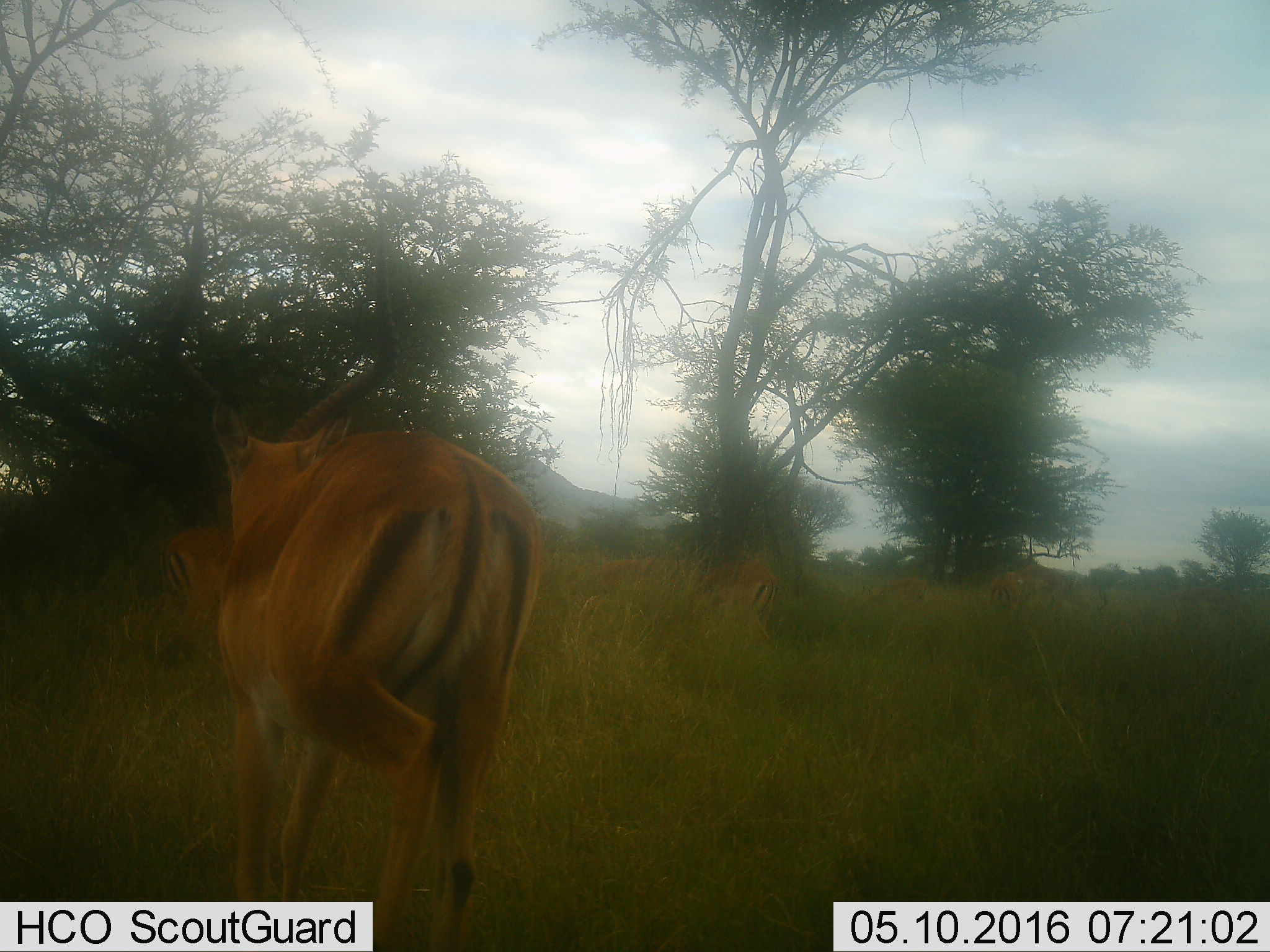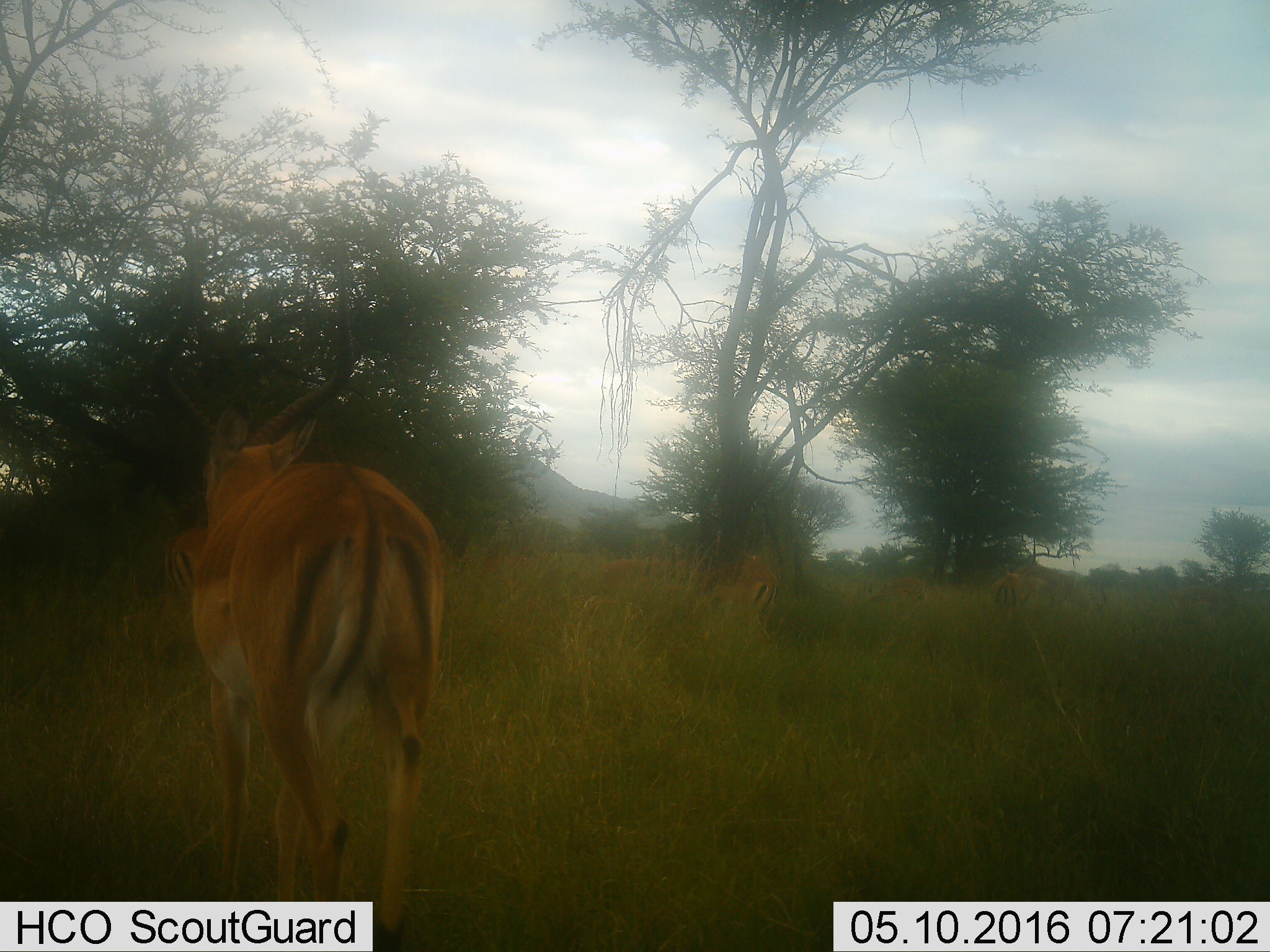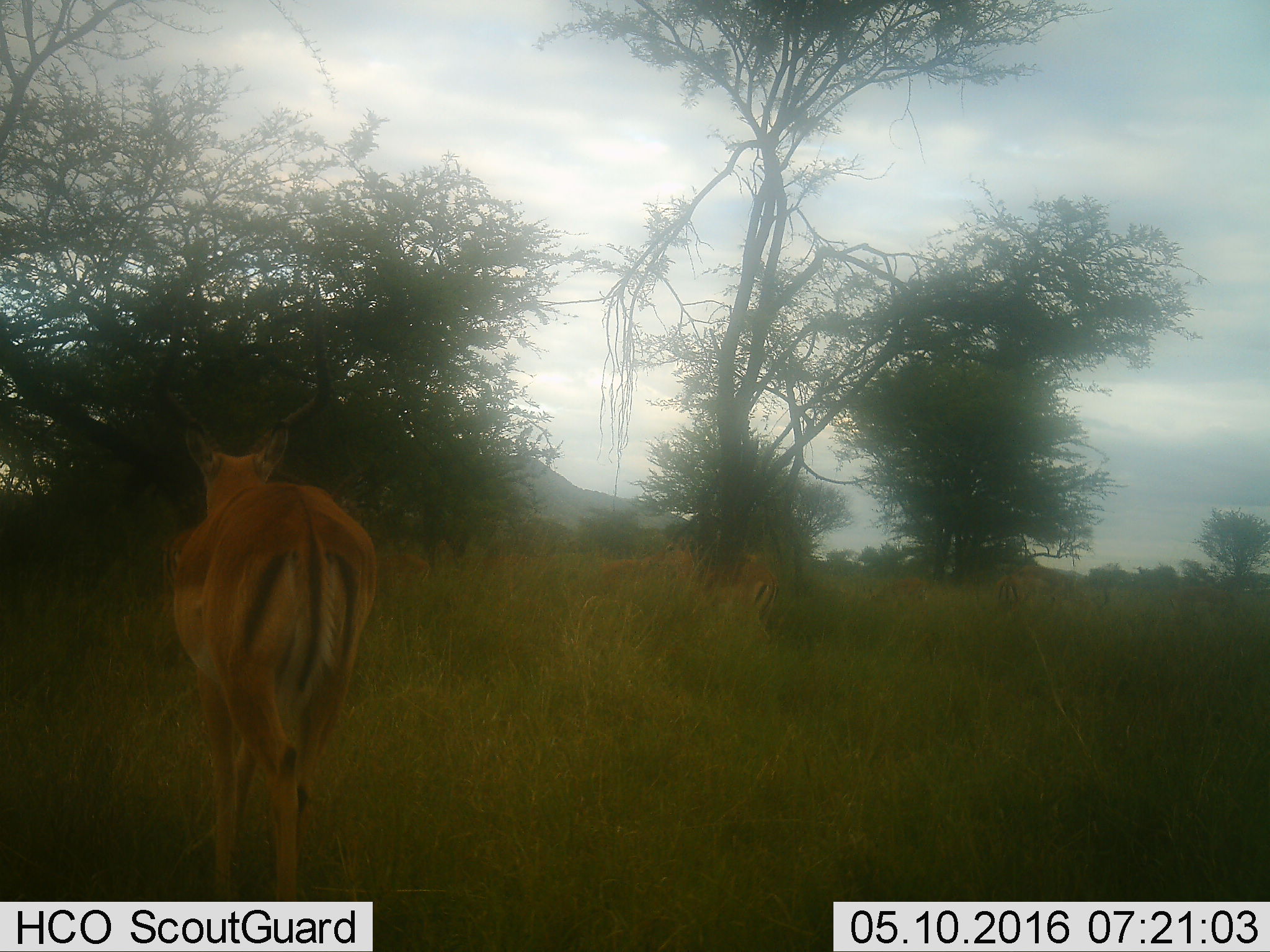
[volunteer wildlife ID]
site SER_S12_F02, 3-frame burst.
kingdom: Animalia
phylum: Chordata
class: Mammalia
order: Artiodactyla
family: Bovidae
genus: Aepyceros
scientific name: Aepyceros melampus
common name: impala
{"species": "impala (Aepyceros melampus)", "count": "7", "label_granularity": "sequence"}